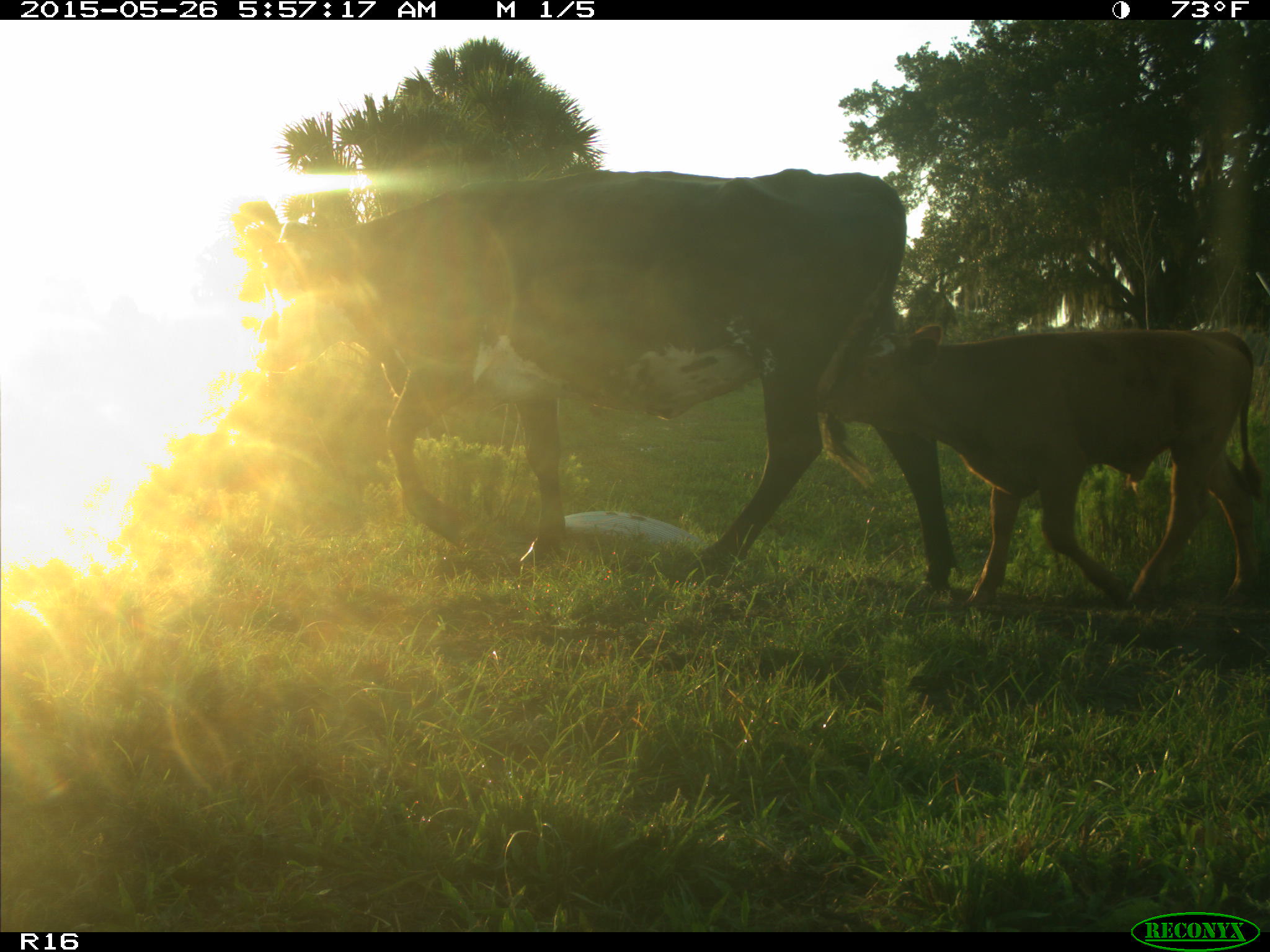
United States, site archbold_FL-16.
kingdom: Animalia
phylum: Chordata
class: Mammalia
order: Artiodactyla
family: Bovidae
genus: Bos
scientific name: Bos taurus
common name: domestic cow